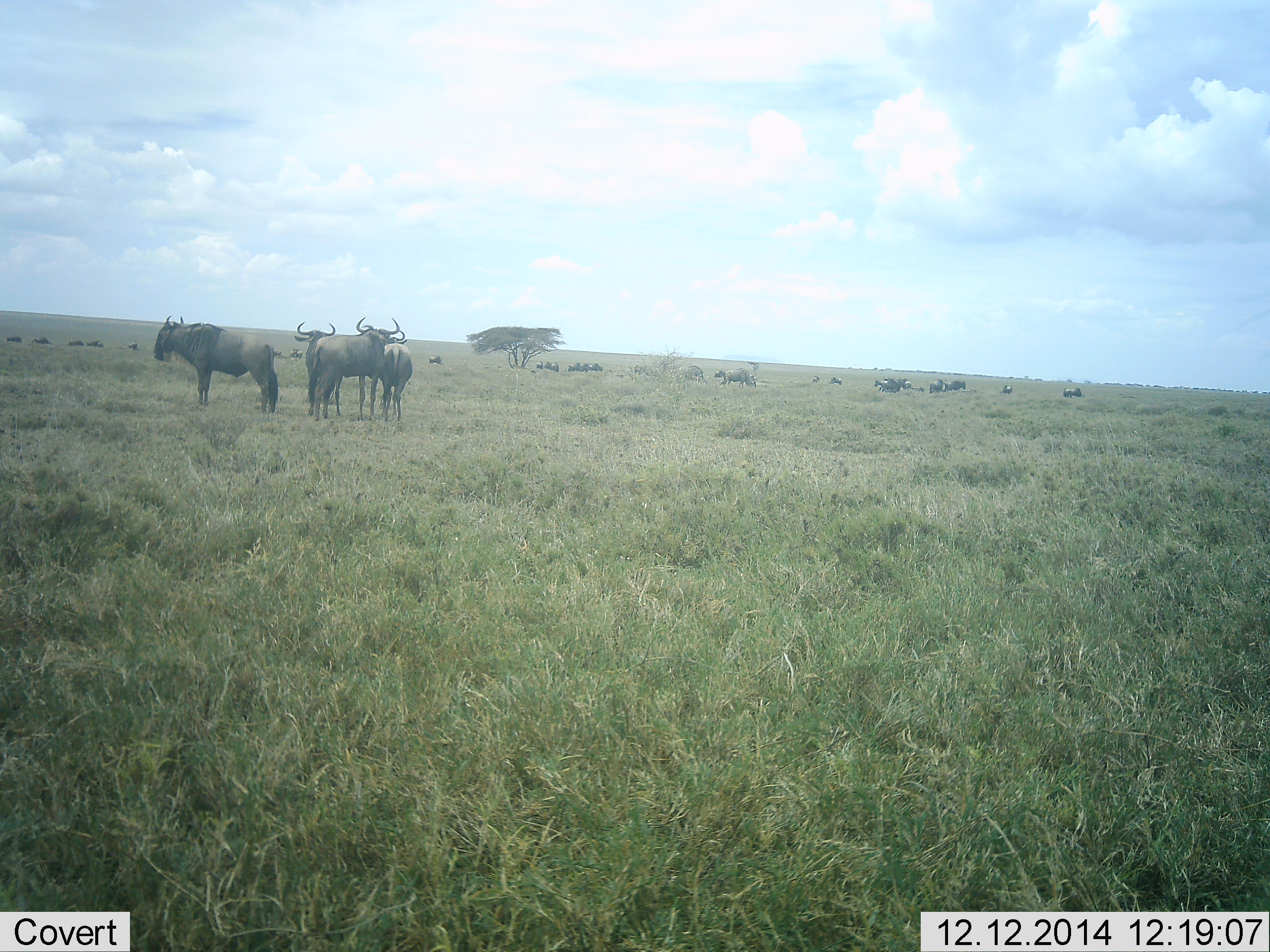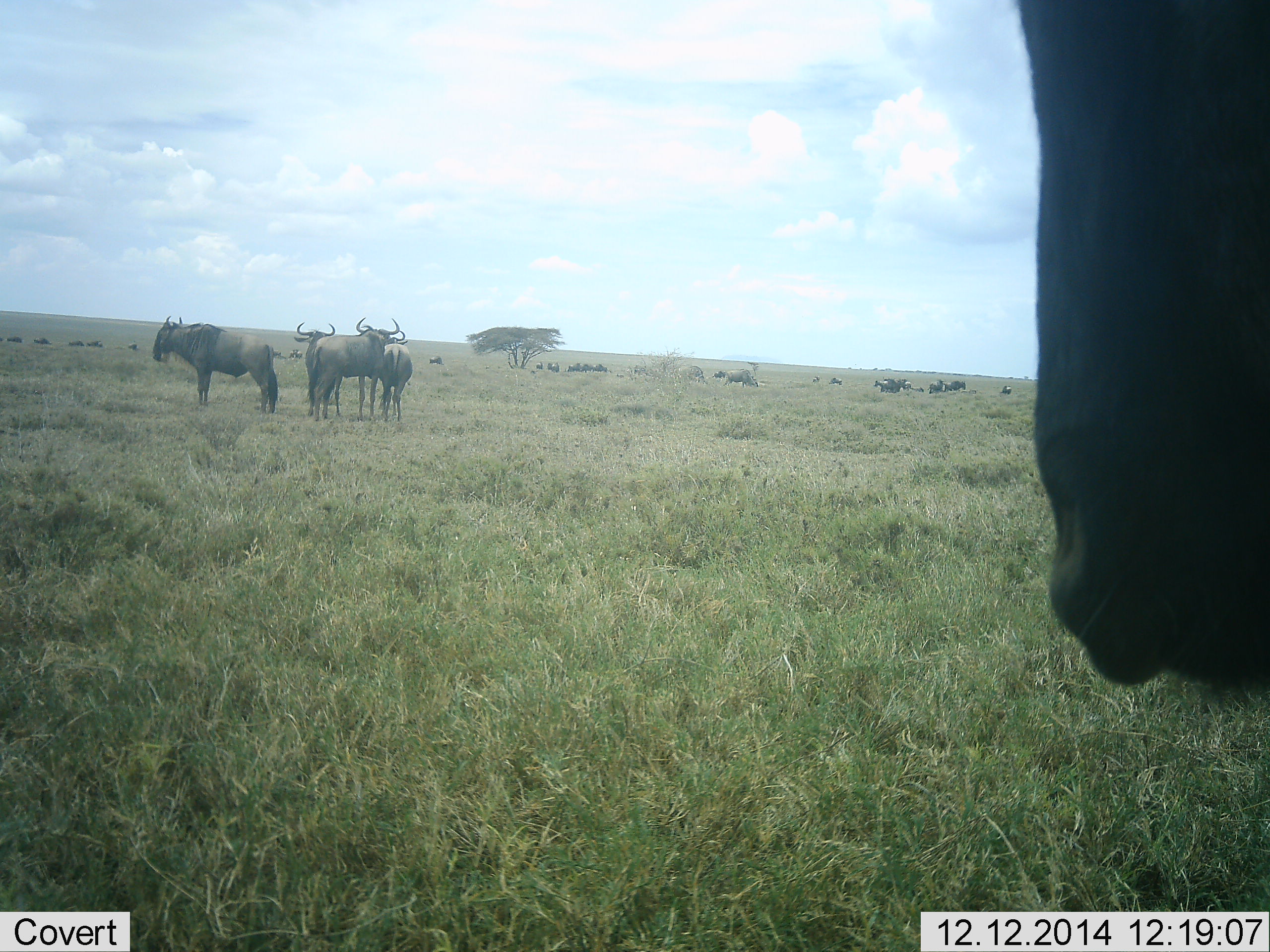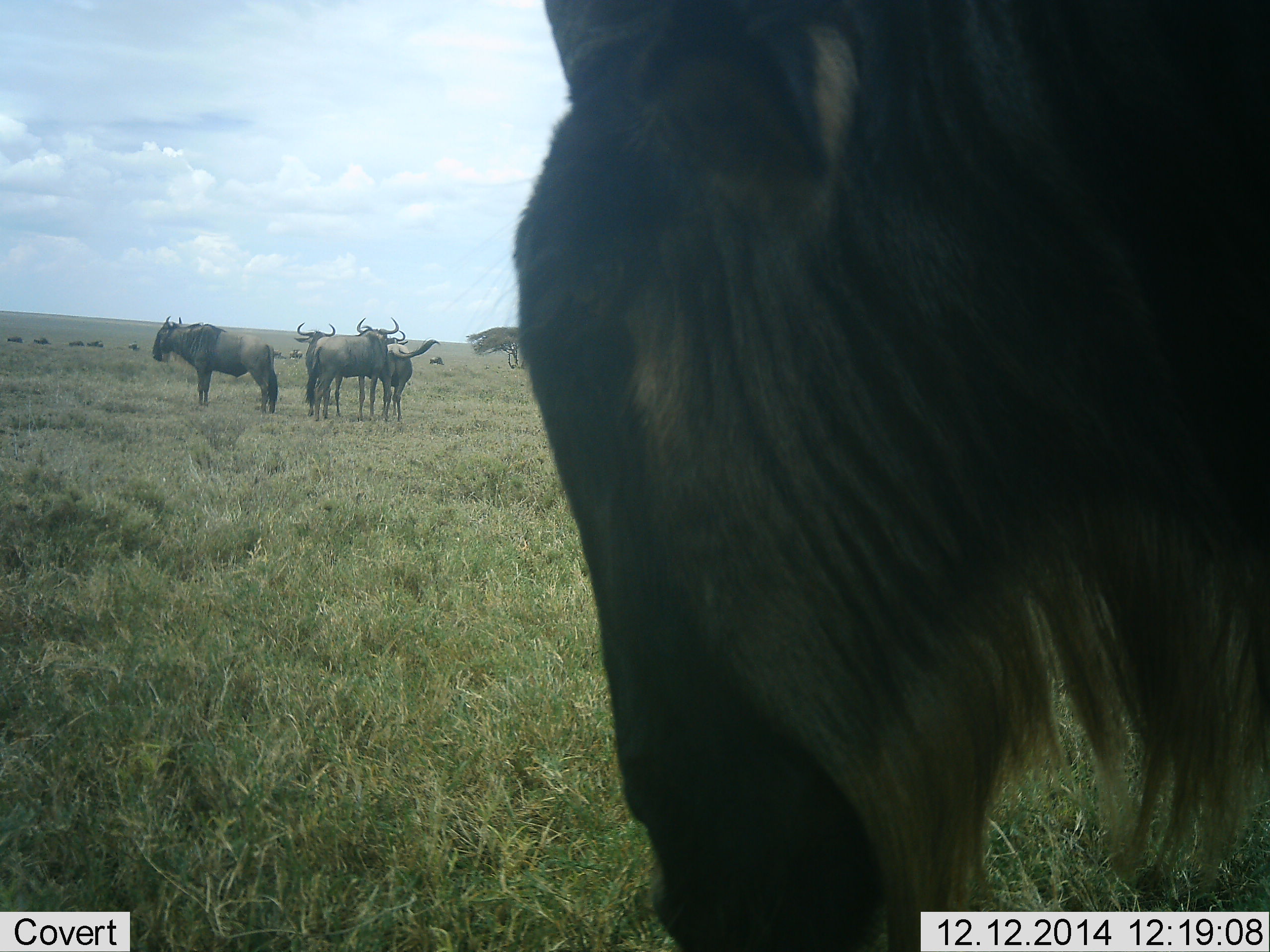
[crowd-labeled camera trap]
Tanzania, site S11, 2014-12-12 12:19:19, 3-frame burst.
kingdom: Animalia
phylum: Chordata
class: Mammalia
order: Artiodactyla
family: Bovidae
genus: Connochaetes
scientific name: Connochaetes taurinus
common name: blue wildebeest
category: wildebeest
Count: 11-50.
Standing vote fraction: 90%.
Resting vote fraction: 30%.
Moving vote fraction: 50%.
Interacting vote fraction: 0%.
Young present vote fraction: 0%.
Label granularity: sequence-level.